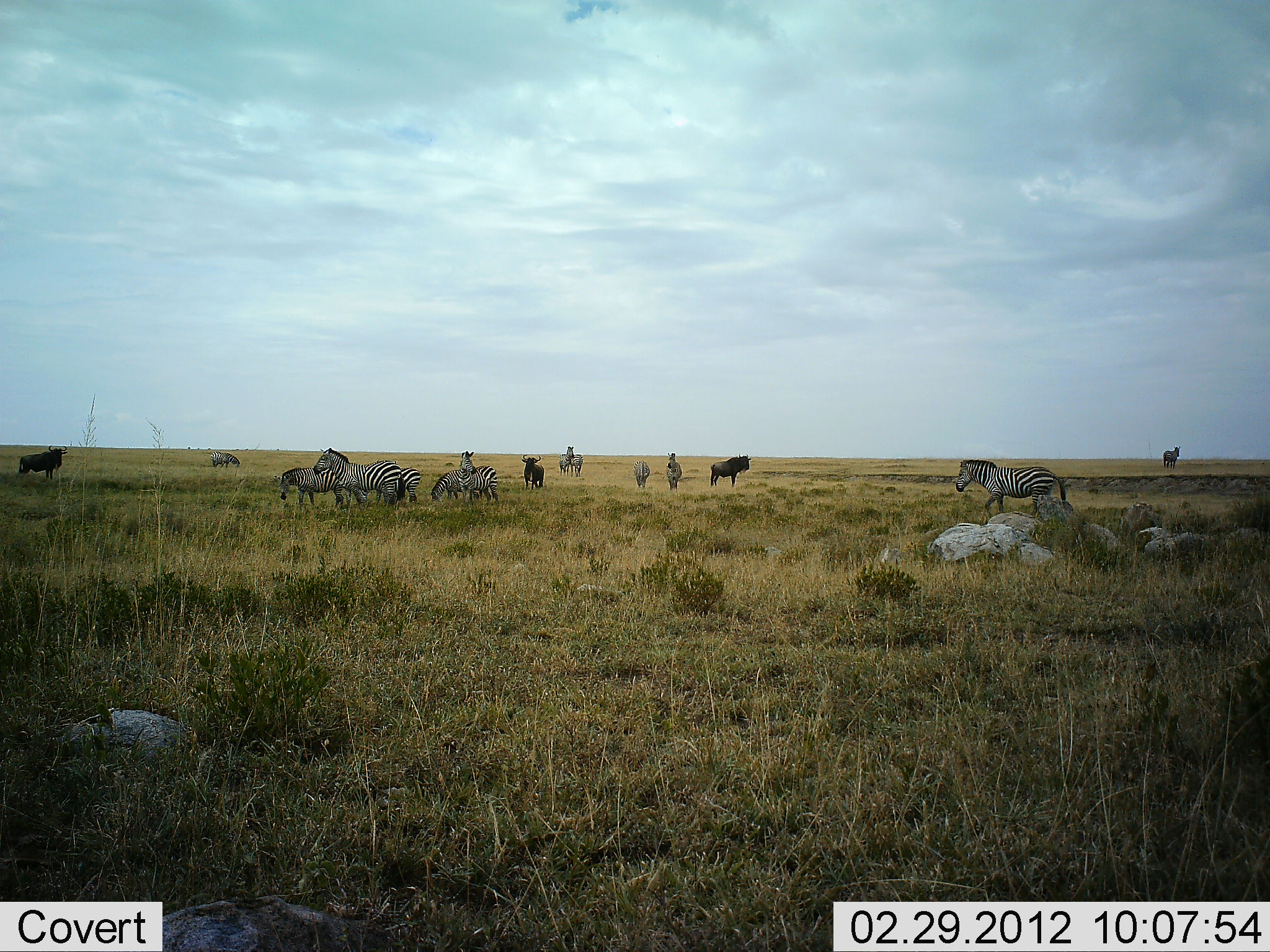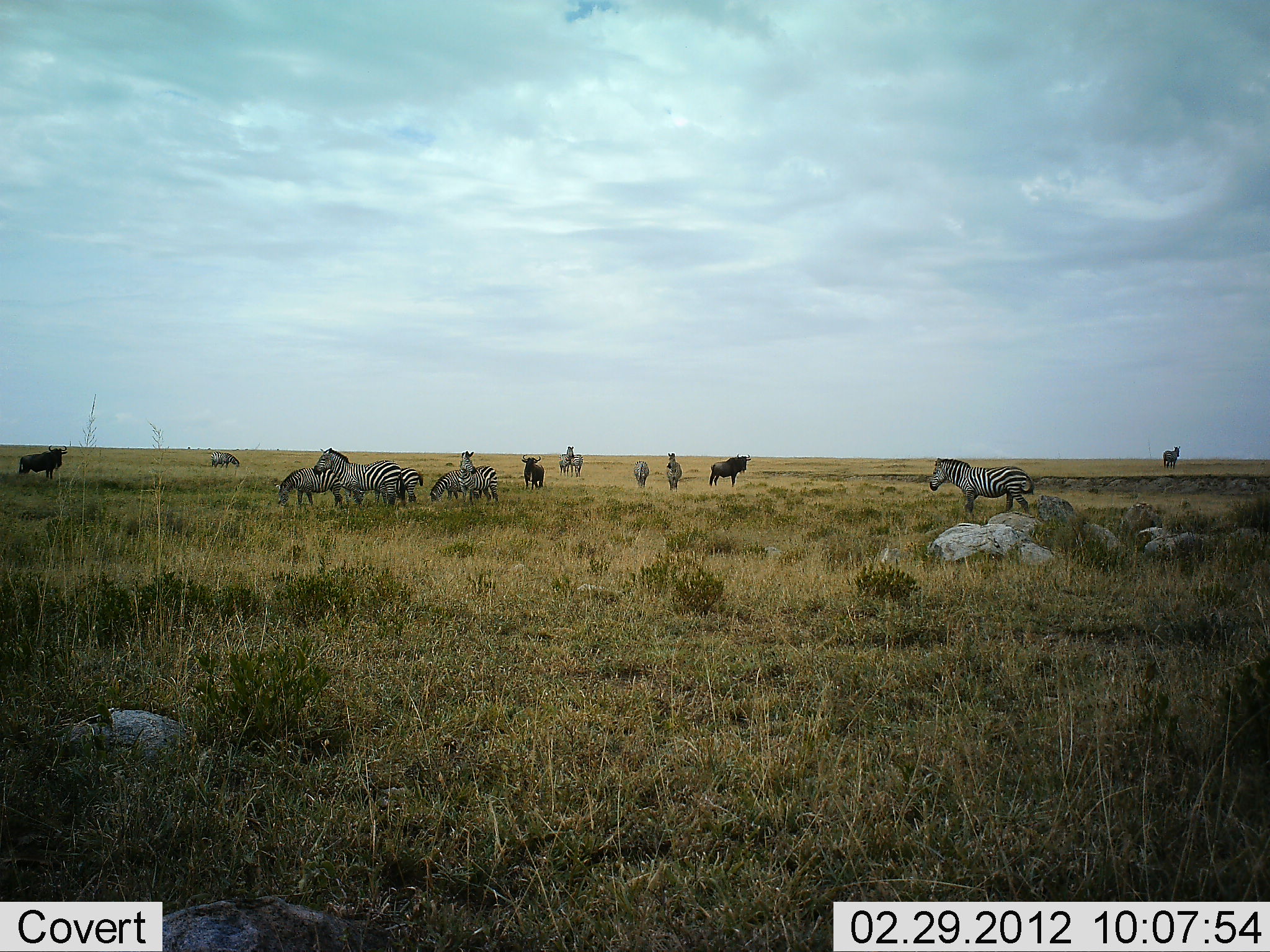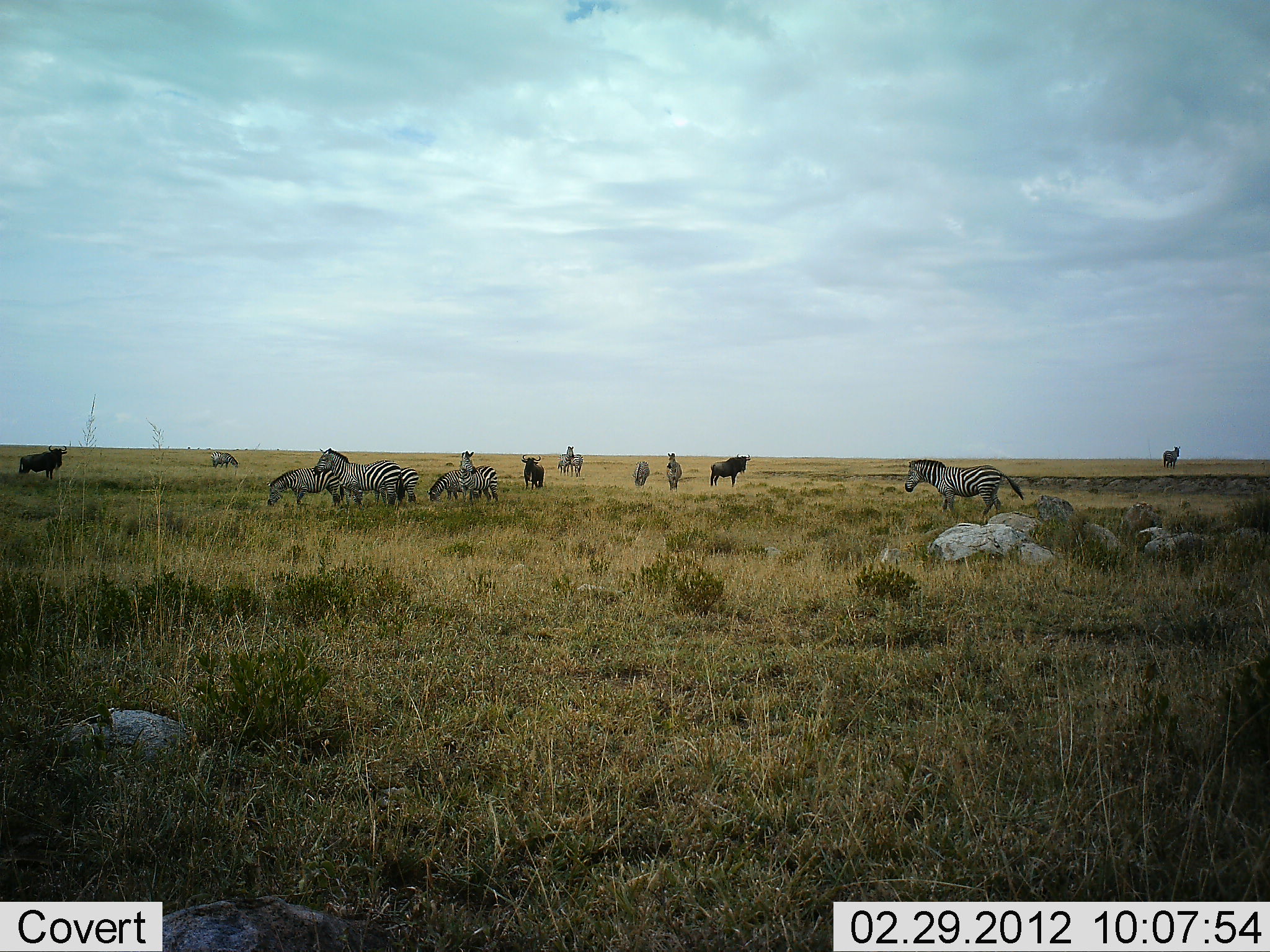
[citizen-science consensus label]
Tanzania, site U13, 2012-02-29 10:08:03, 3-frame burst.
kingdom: Animalia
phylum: Chordata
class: Mammalia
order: Artiodactyla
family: Bovidae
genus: Connochaetes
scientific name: Connochaetes taurinus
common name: blue wildebeest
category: wildebeest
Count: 3.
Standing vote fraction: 100%.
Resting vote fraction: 0%.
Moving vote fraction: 4%.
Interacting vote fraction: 0%.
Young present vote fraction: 0%.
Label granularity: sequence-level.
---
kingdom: Animalia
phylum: Chordata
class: Mammalia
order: Perissodactyla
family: Equidae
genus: Equus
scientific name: Equus quagga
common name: plains zebra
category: zebra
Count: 11-50.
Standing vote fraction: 88%.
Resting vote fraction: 8%.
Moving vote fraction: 50%.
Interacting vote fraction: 12%.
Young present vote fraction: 0%.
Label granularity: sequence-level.